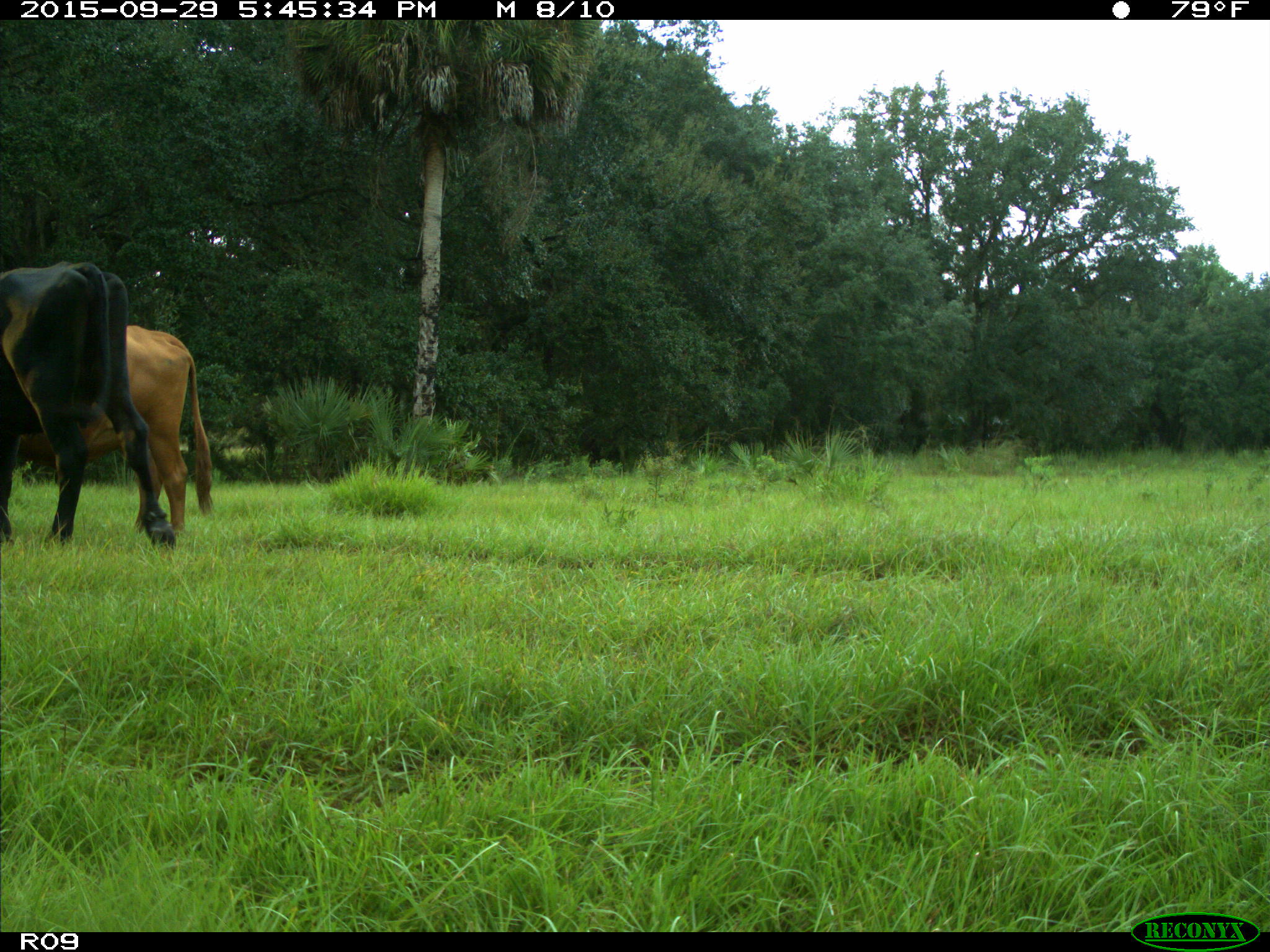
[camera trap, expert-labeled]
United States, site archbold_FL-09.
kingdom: Animalia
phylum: Chordata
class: Mammalia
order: Artiodactyla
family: Bovidae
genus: Bos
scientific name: Bos taurus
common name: domestic cow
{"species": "Bos taurus (domestic cow)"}